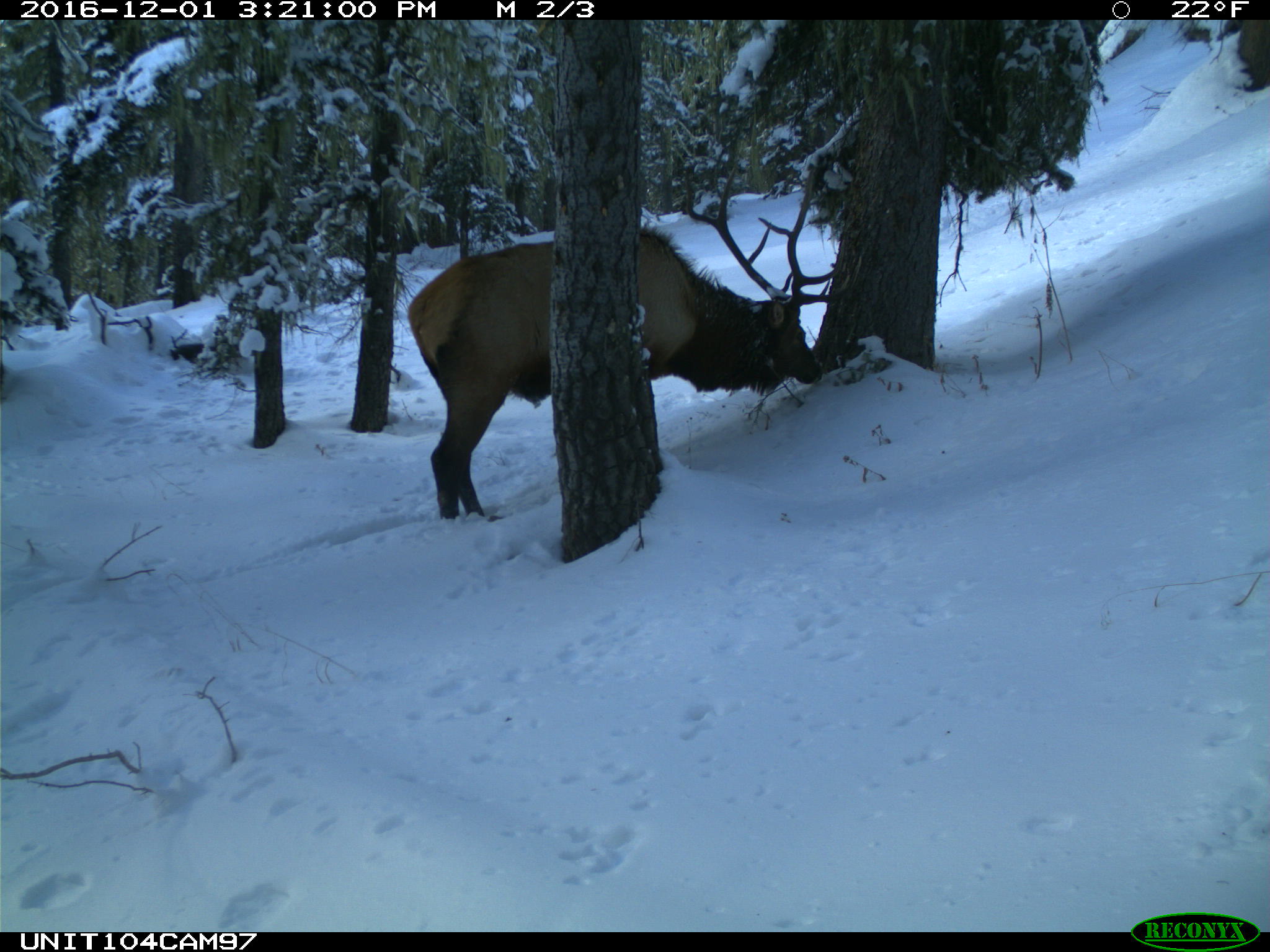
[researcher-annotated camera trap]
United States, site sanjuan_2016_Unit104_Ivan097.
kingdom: Animalia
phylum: Chordata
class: Mammalia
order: Artiodactyla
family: Cervidae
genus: Cervus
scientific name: Cervus elaphus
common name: red deer